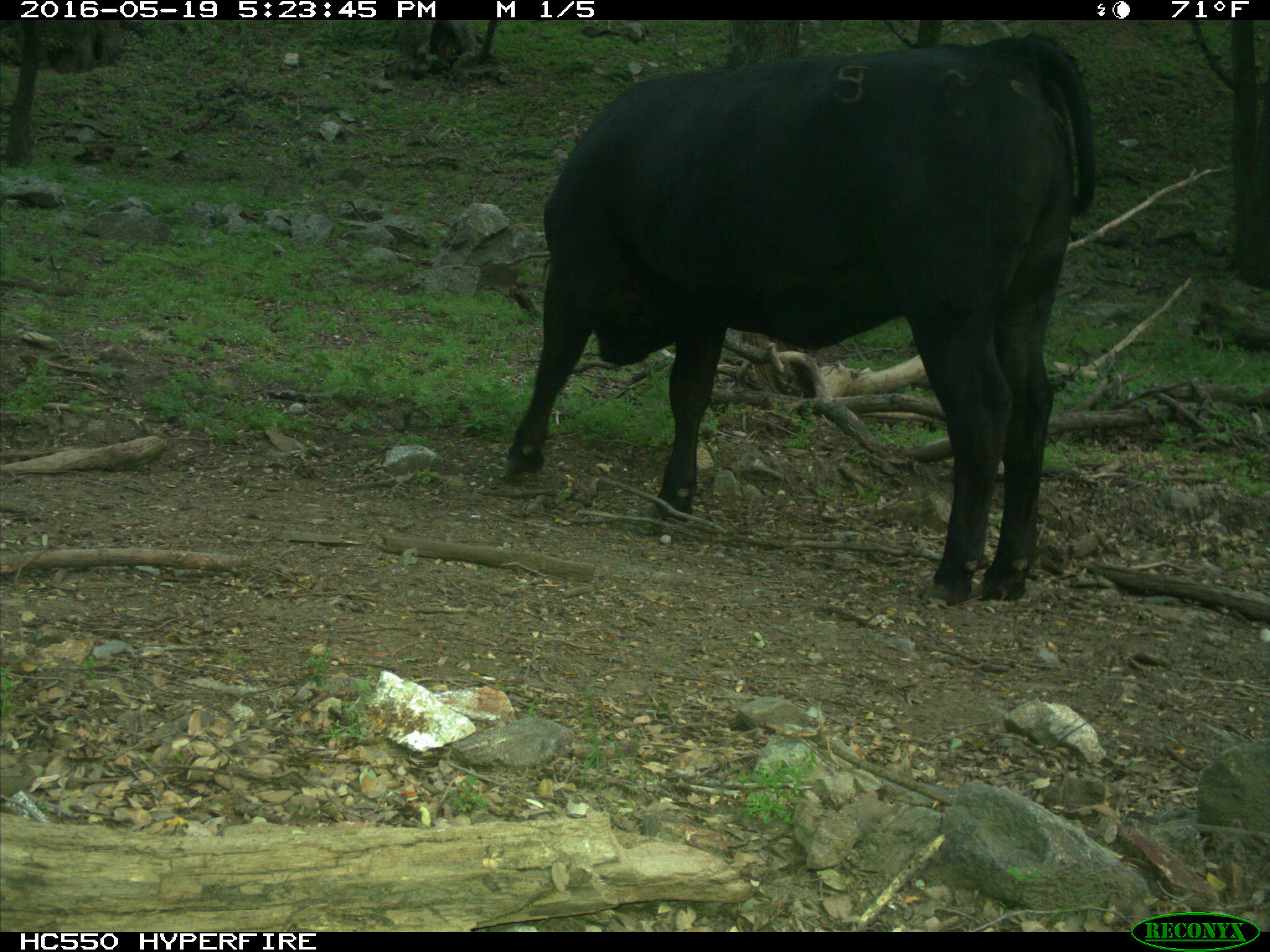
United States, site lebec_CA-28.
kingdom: Animalia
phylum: Chordata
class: Mammalia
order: Artiodactyla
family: Bovidae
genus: Bos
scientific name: Bos taurus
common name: domestic cow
Bos taurus (domestic cow).